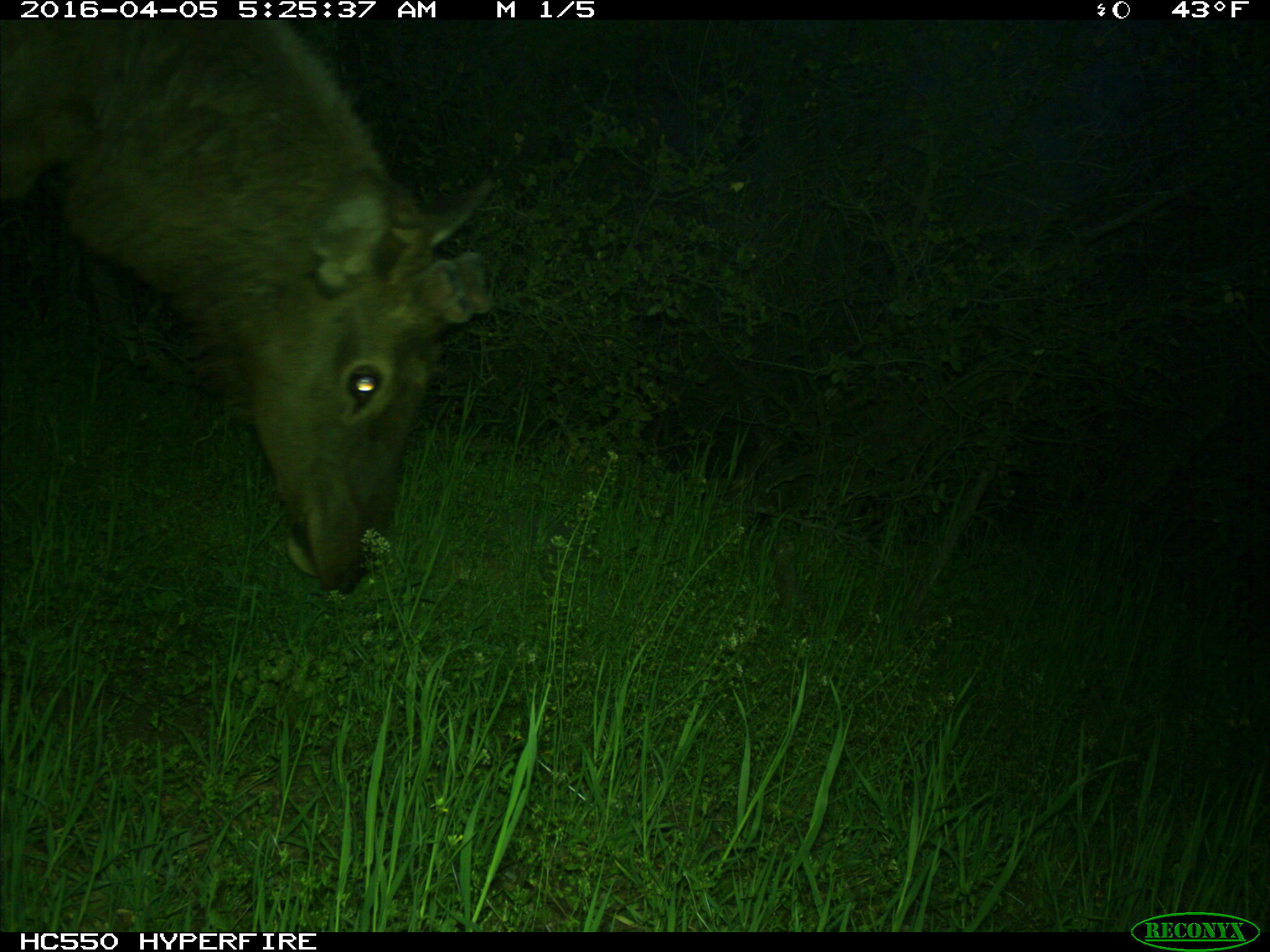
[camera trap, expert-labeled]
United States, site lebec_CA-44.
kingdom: Animalia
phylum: Chordata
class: Mammalia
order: Artiodactyla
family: Cervidae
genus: Cervus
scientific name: Cervus canadensis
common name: elk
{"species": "Cervus canadensis (elk)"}